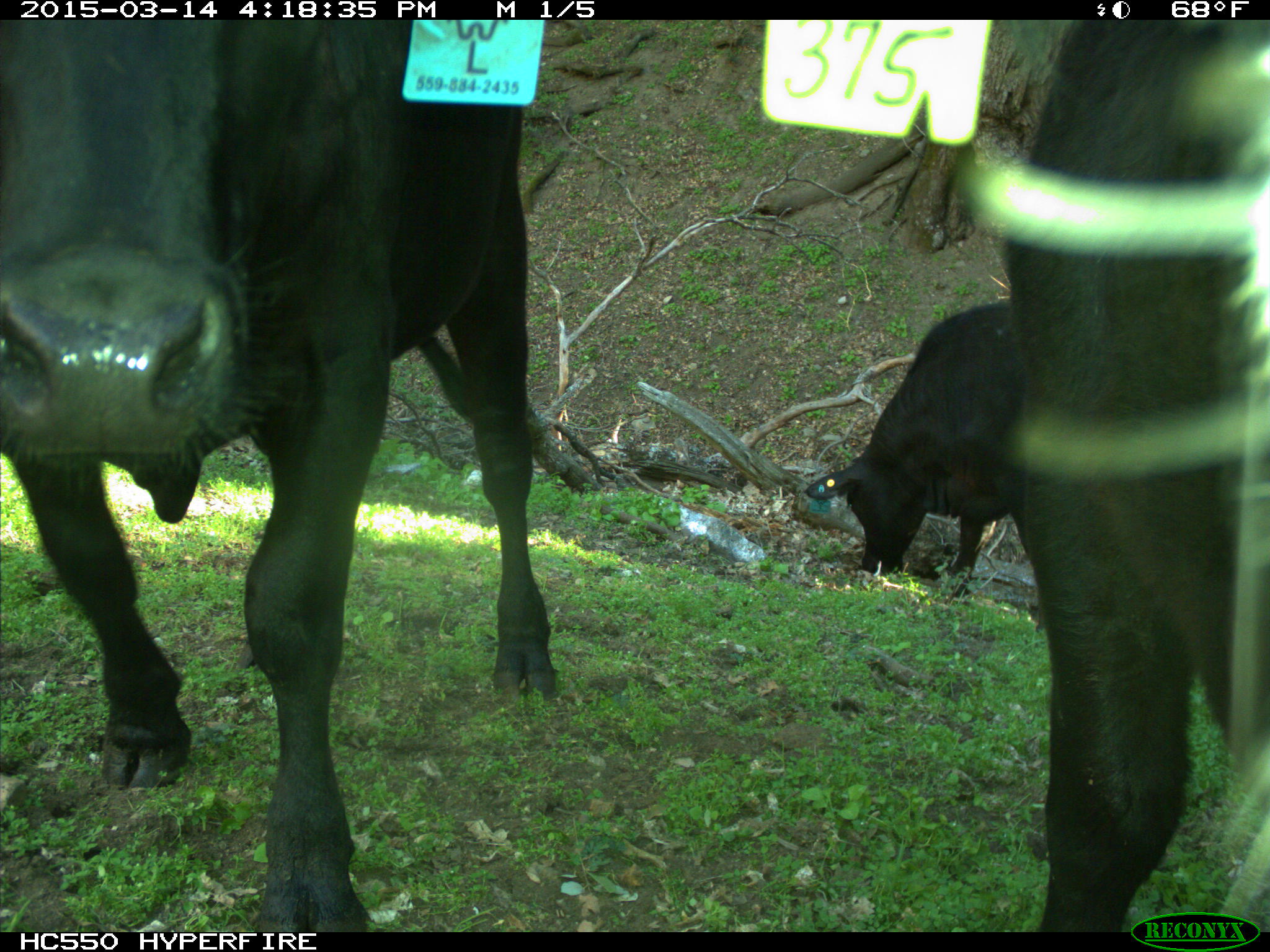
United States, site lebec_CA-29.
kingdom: Animalia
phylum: Chordata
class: Mammalia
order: Artiodactyla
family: Bovidae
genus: Bos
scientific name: Bos taurus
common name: domestic cow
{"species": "Bos taurus (domestic cow)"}